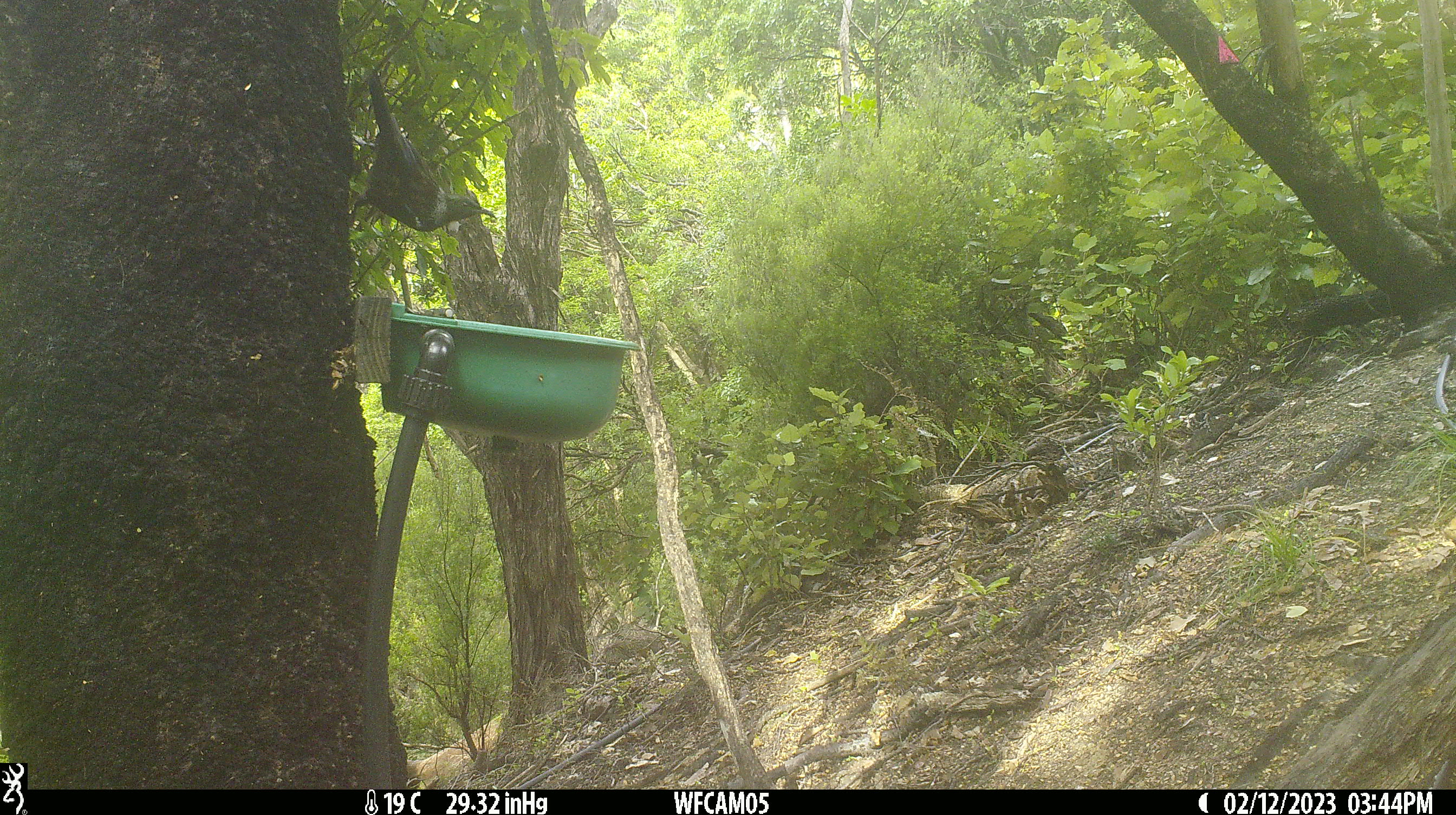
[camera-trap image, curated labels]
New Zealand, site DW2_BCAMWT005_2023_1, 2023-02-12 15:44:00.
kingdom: Animalia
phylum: Chordata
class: Aves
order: Passeriformes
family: Meliphagidae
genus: Prosthemadera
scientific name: Prosthemadera novaeseelandiae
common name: tui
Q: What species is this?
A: Tui (Prosthemadera novaeseelandiae).